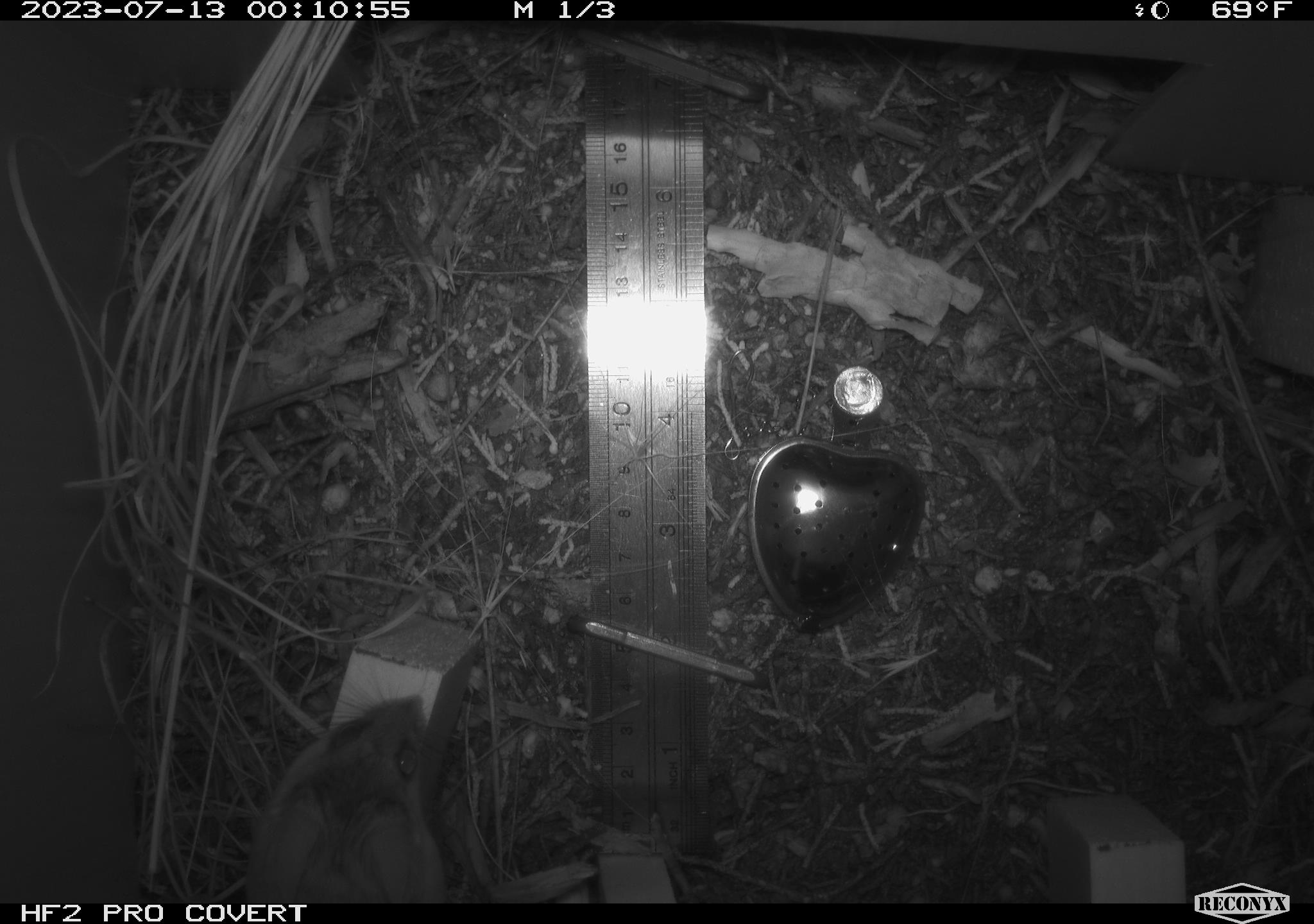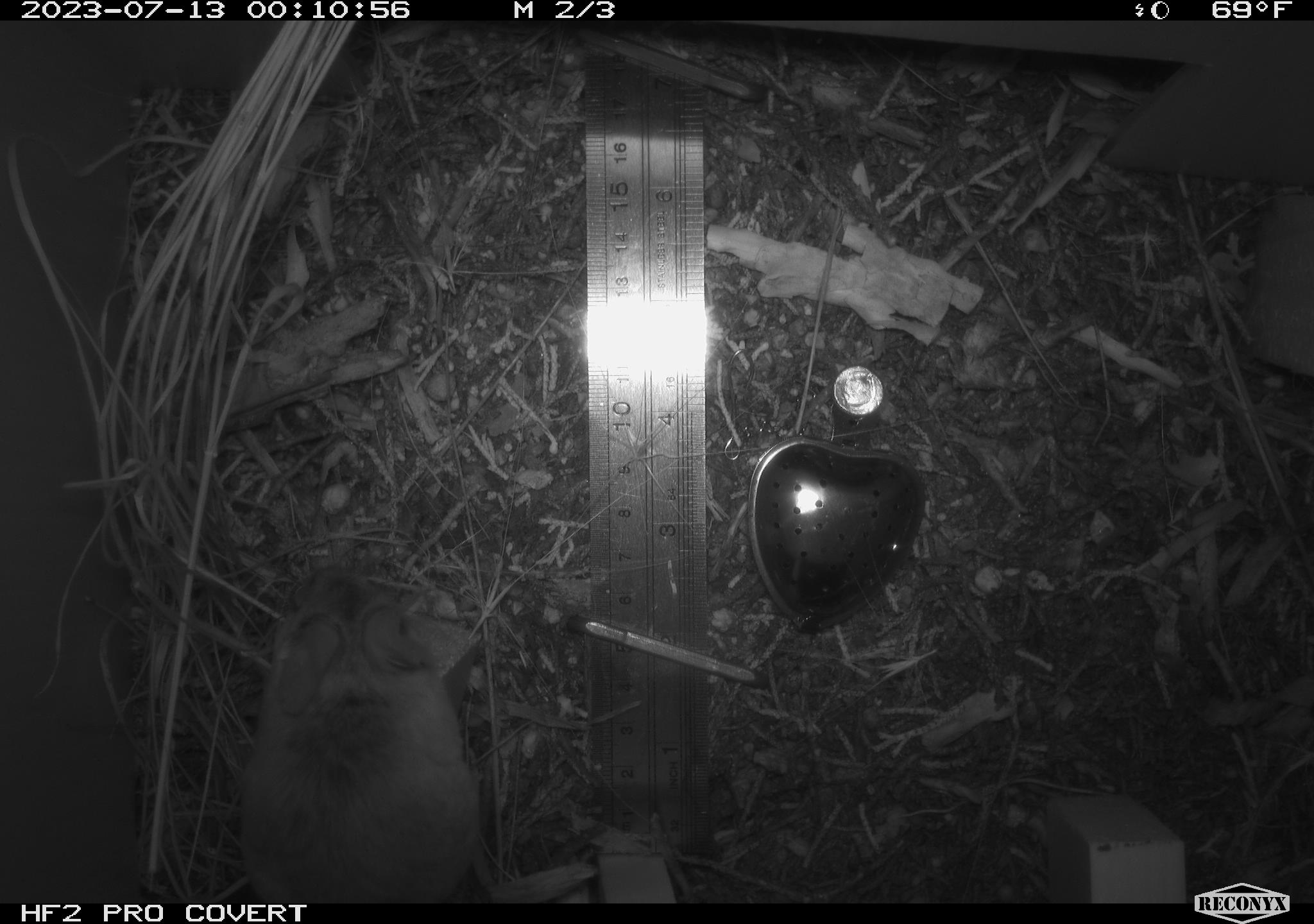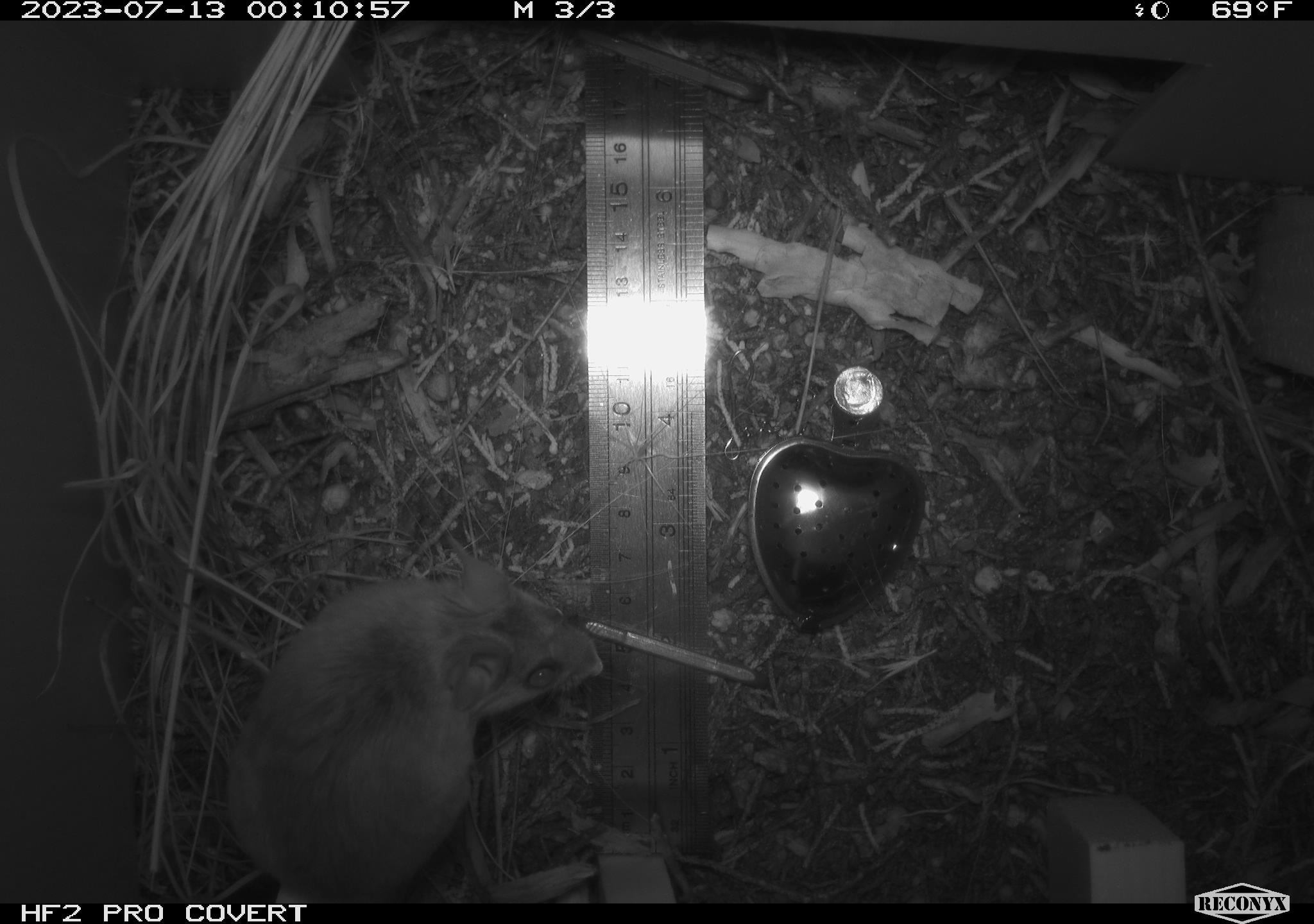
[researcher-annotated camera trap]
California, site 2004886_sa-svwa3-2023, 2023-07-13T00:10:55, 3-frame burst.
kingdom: Animalia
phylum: Chordata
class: Mammalia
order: Rodentia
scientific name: Rodentia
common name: mouse species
Mouse species (Rodentia).